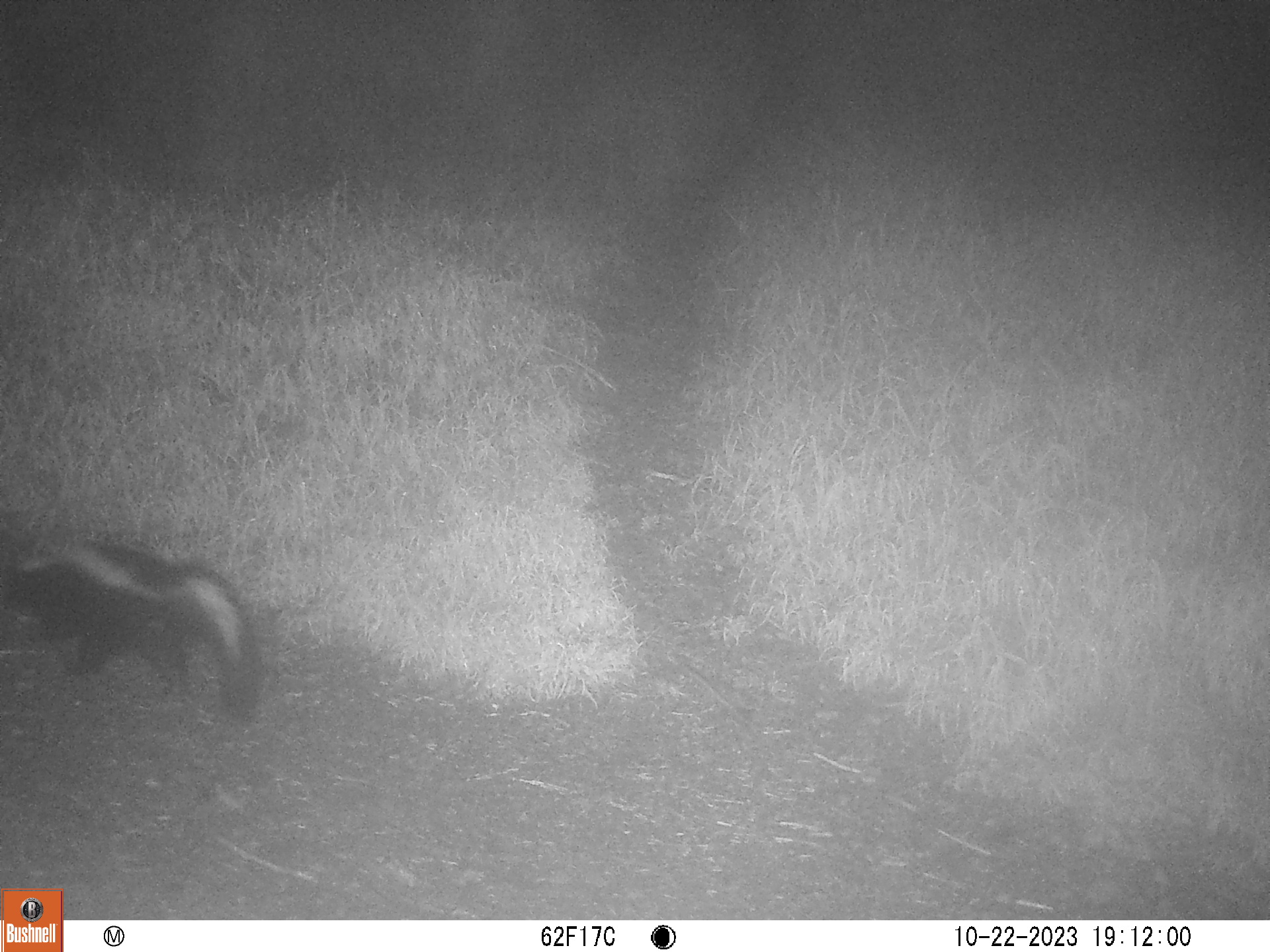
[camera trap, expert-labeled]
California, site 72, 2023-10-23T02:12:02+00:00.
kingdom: Animalia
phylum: Chordata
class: Mammalia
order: Carnivora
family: Mephitidae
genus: Mephitis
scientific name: Mephitis mephitis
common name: striped skunk